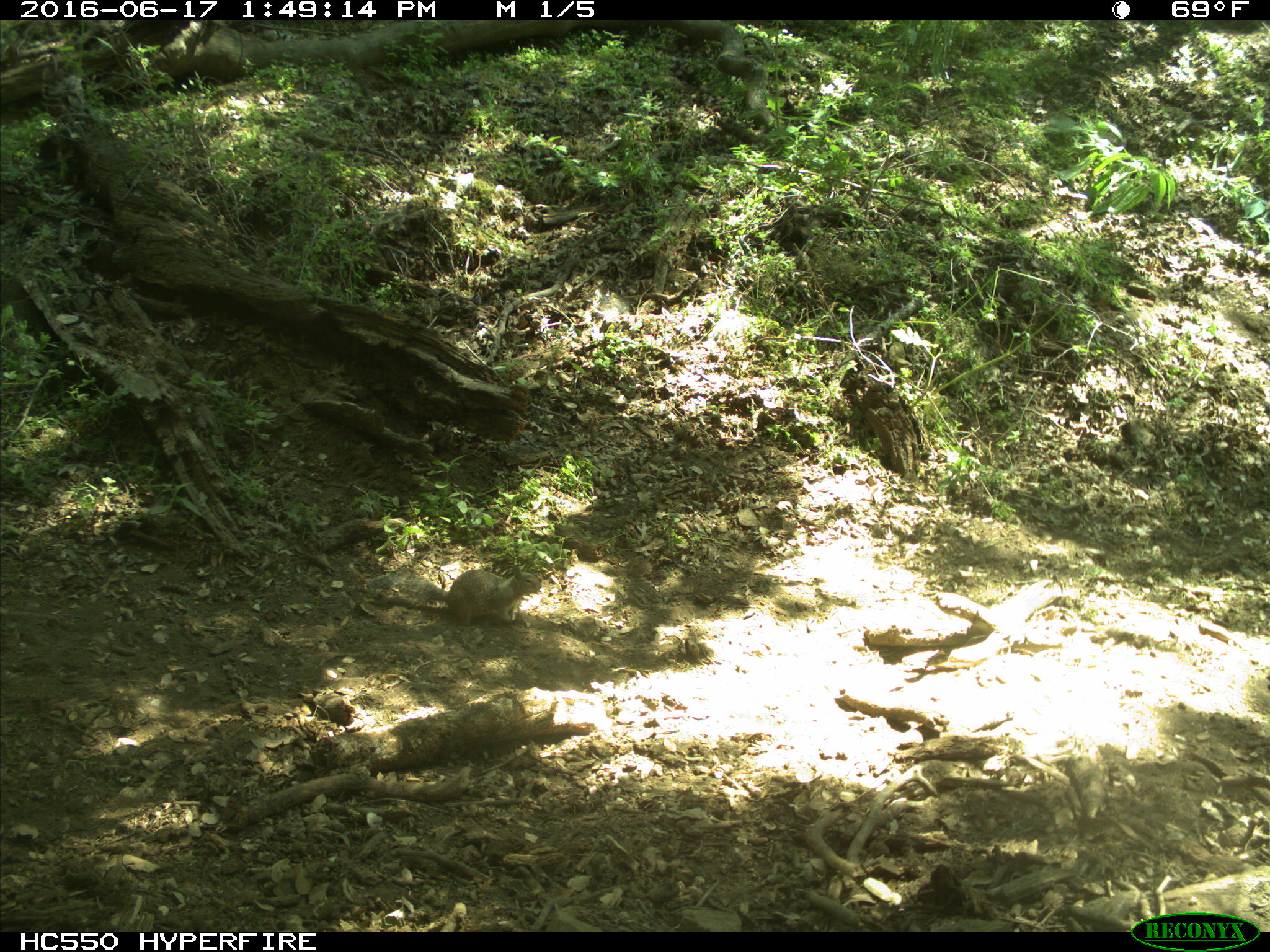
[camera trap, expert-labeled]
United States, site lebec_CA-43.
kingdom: Animalia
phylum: Chordata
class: Mammalia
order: Rodentia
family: Sciuridae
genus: Otospermophilus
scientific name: Otospermophilus beecheyi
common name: california ground squirrel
Otospermophilus beecheyi (california ground squirrel).